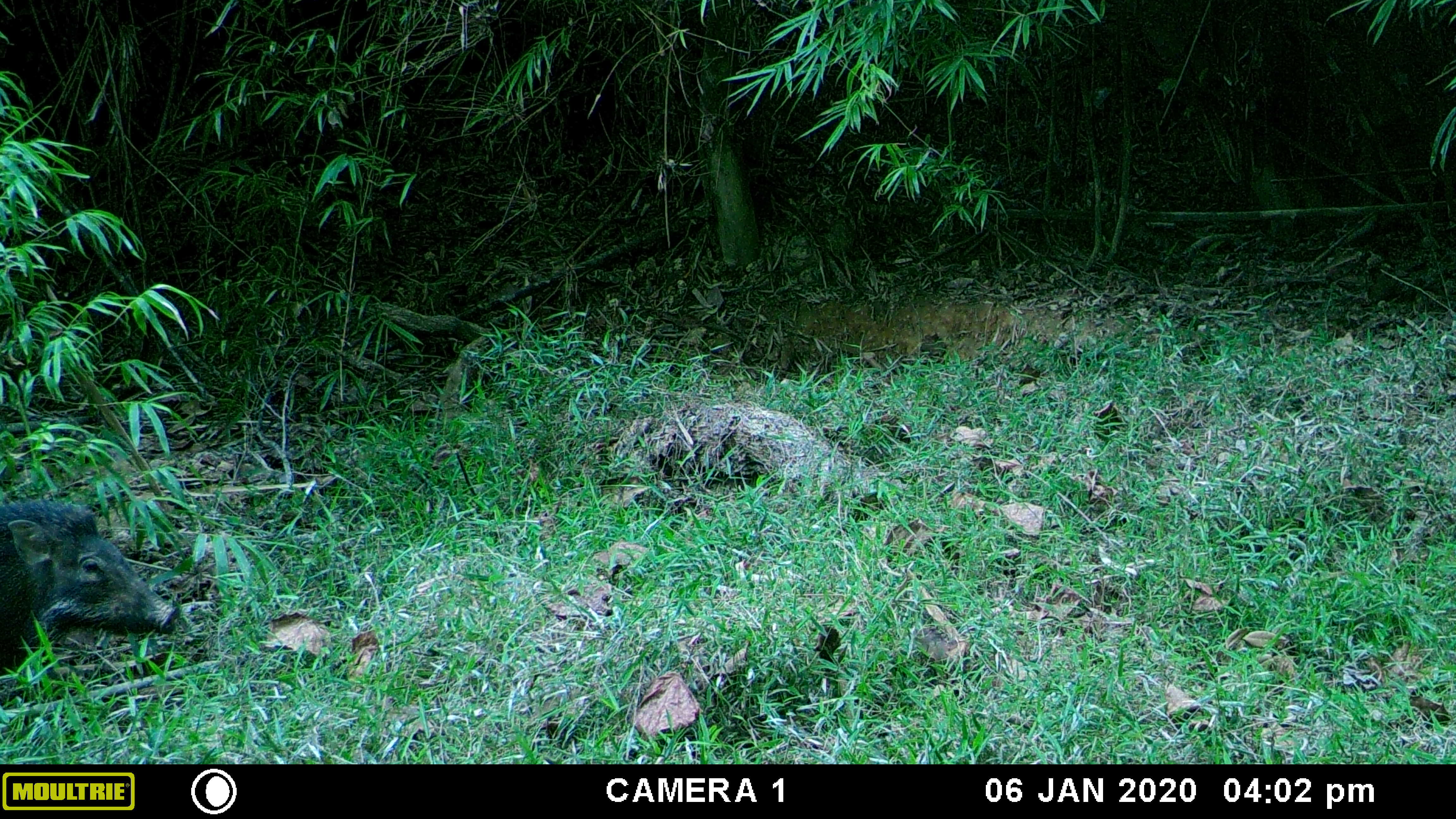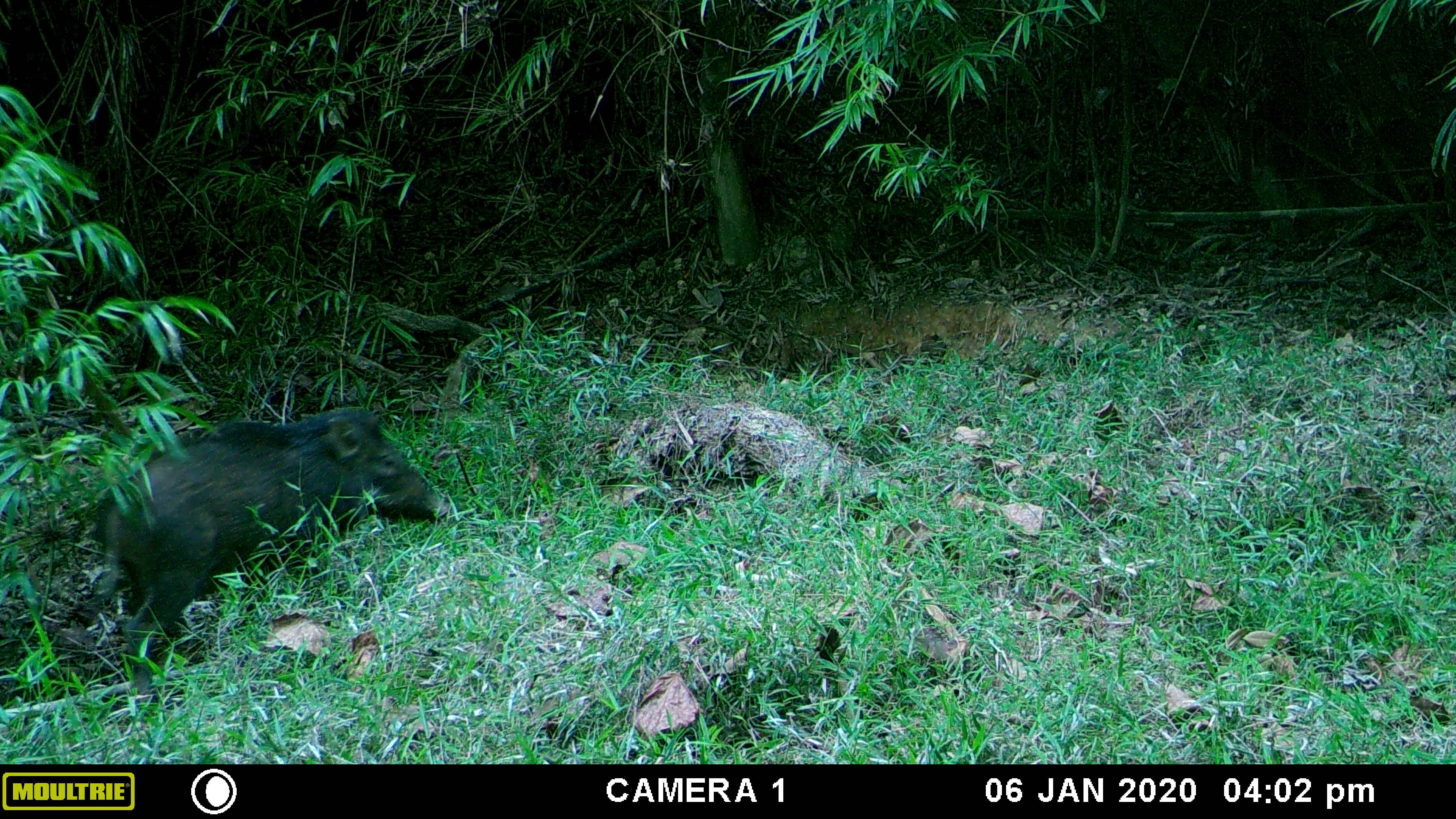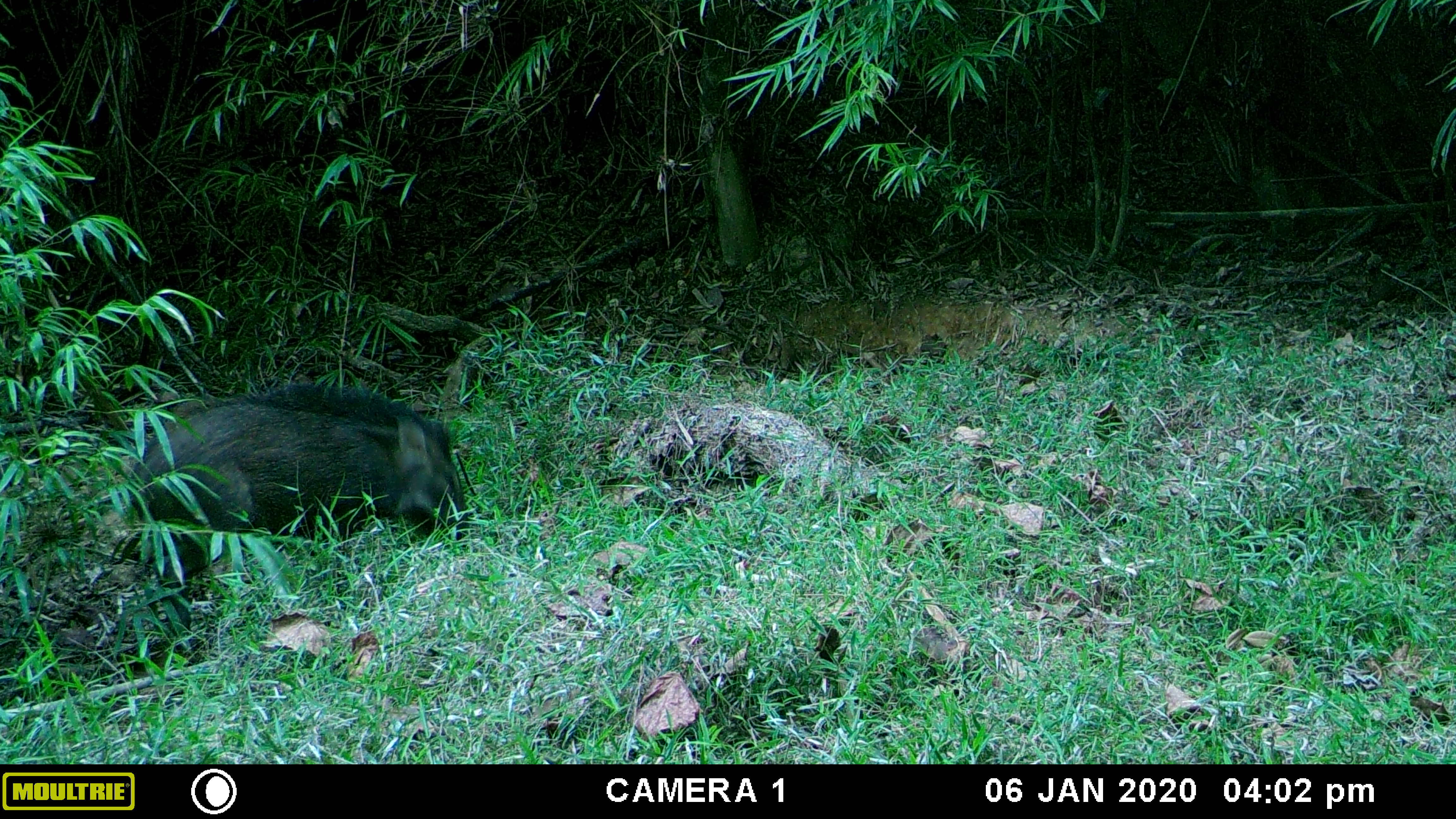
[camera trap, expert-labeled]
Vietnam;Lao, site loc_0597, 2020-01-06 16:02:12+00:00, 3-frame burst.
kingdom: Animalia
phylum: Chordata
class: Mammalia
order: Artiodactyla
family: Suidae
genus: Sus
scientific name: Sus scrofa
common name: eurasian wild pig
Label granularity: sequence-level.